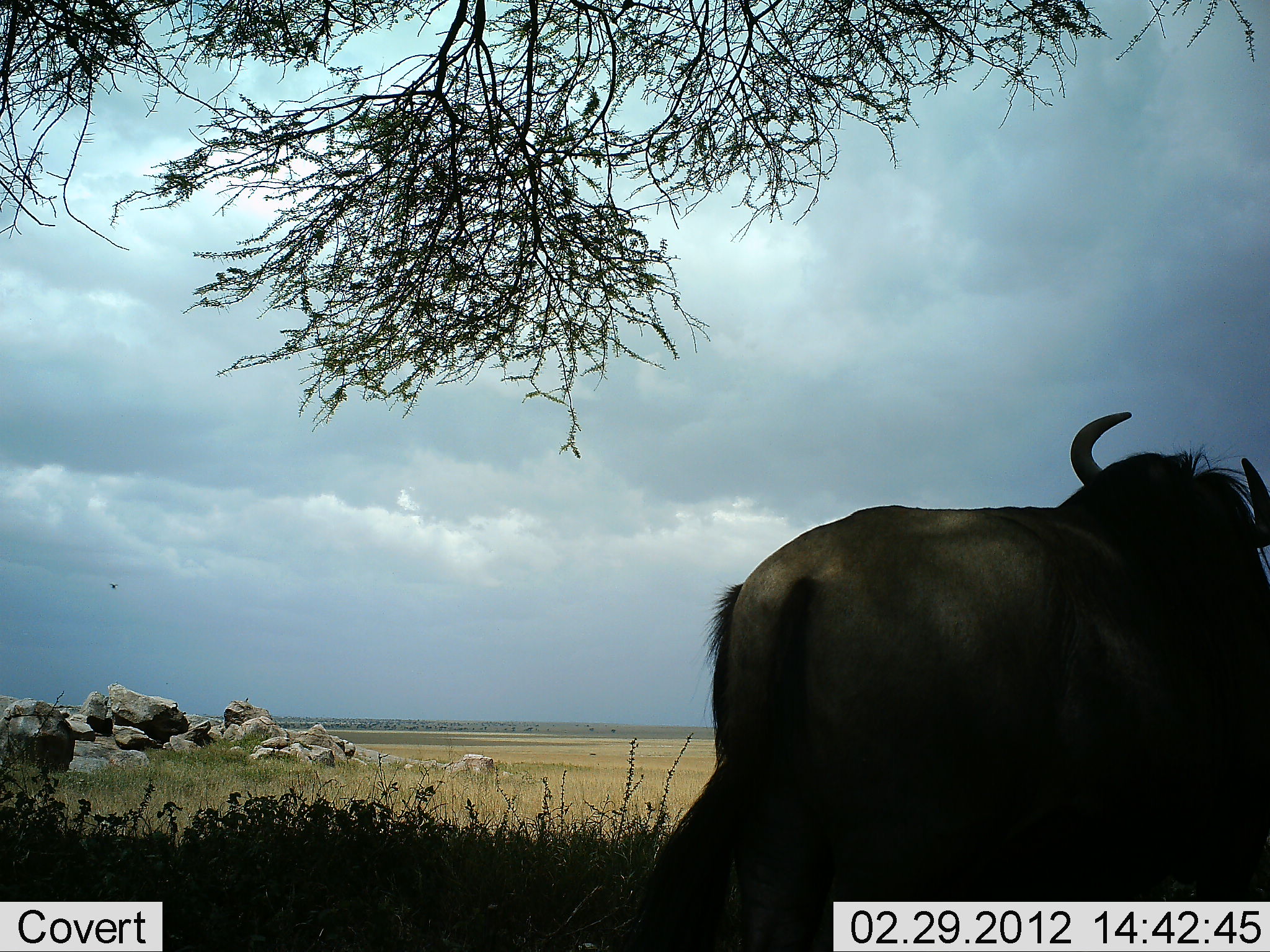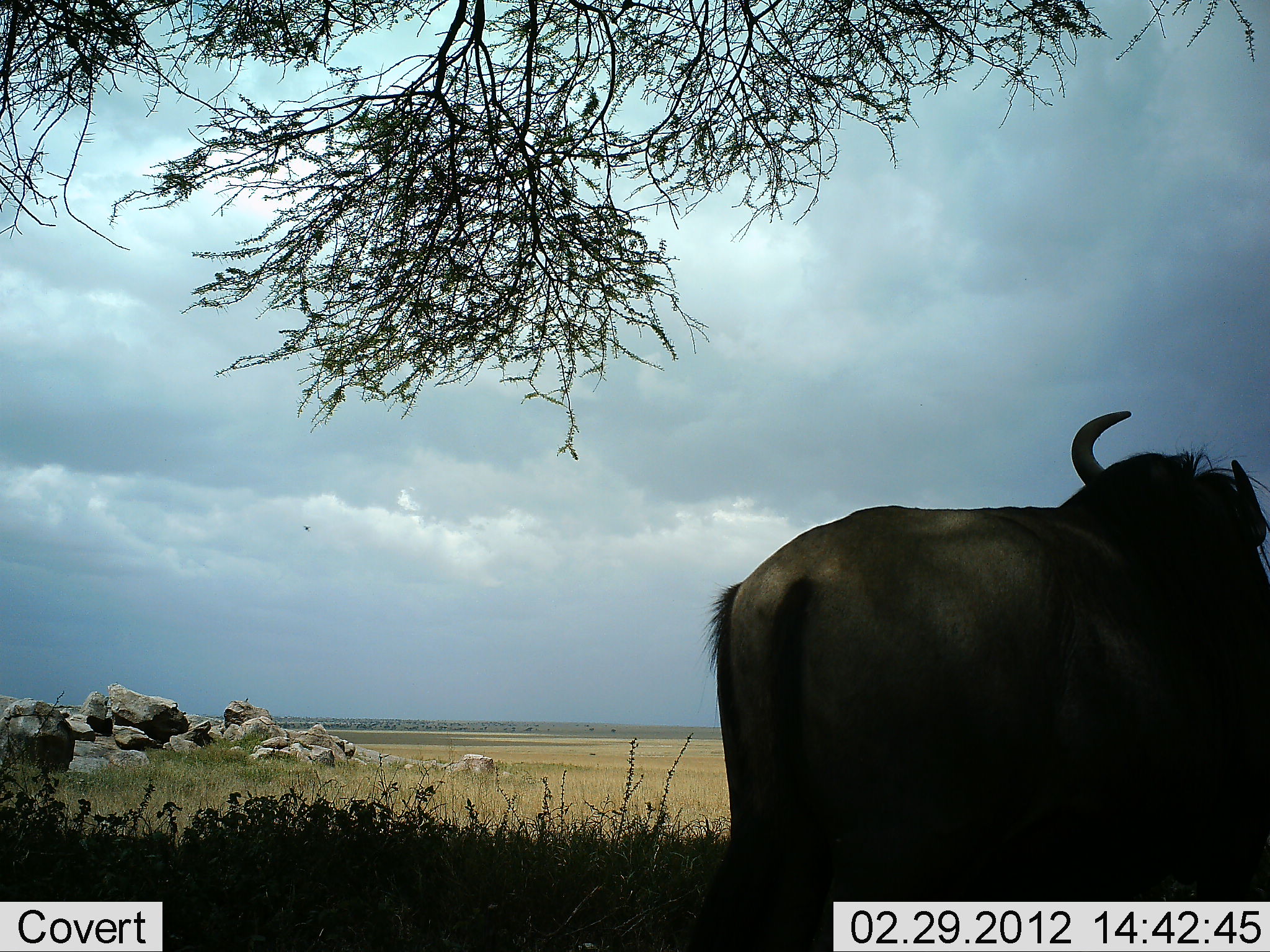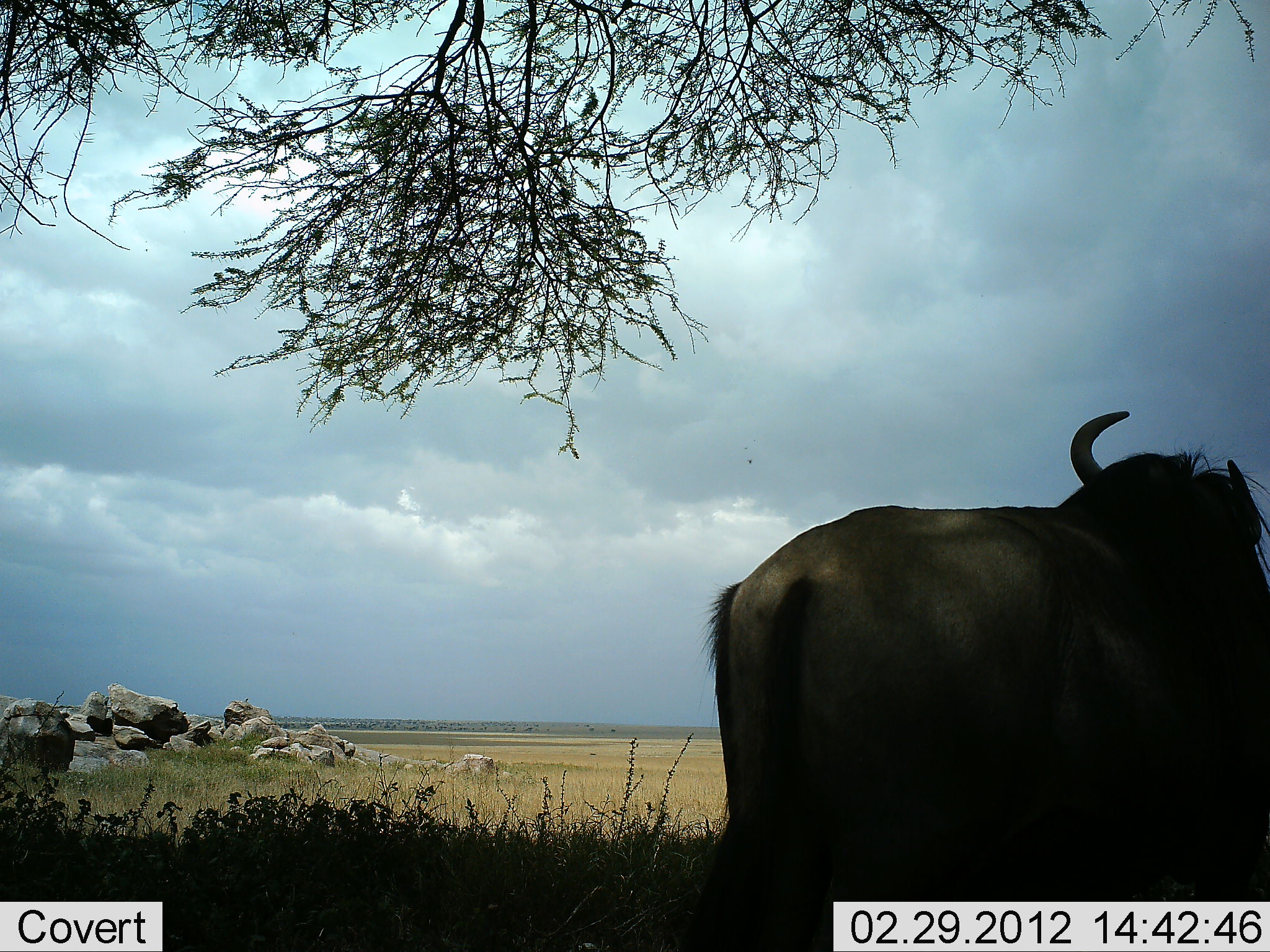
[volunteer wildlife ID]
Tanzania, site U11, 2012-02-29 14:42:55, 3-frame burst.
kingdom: Animalia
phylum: Chordata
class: Mammalia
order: Artiodactyla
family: Bovidae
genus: Connochaetes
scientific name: Connochaetes taurinus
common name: blue wildebeest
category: wildebeest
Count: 1.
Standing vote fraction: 100%.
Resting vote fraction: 0%.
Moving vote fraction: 0%.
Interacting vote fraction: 0%.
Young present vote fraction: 0%.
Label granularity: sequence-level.